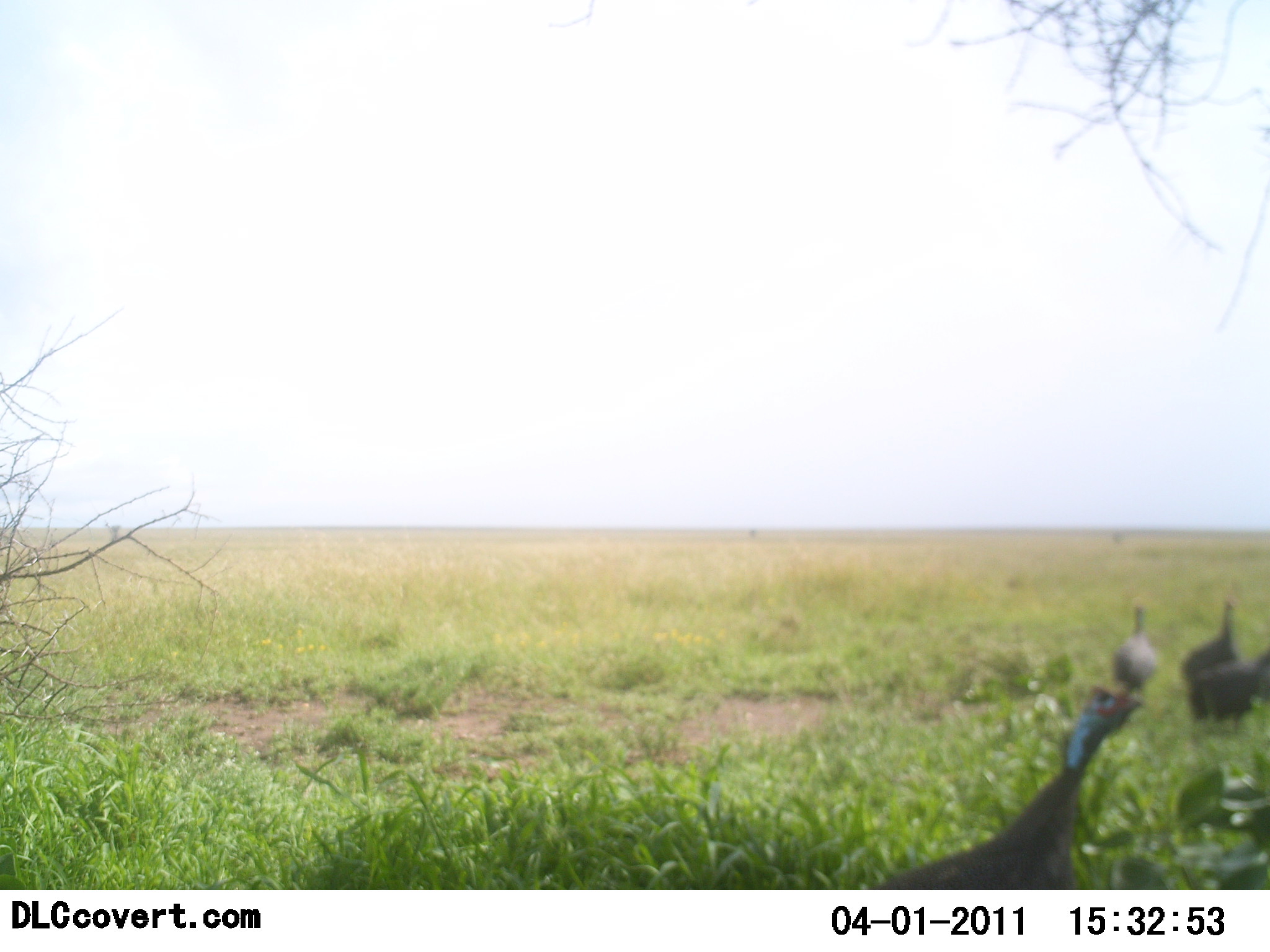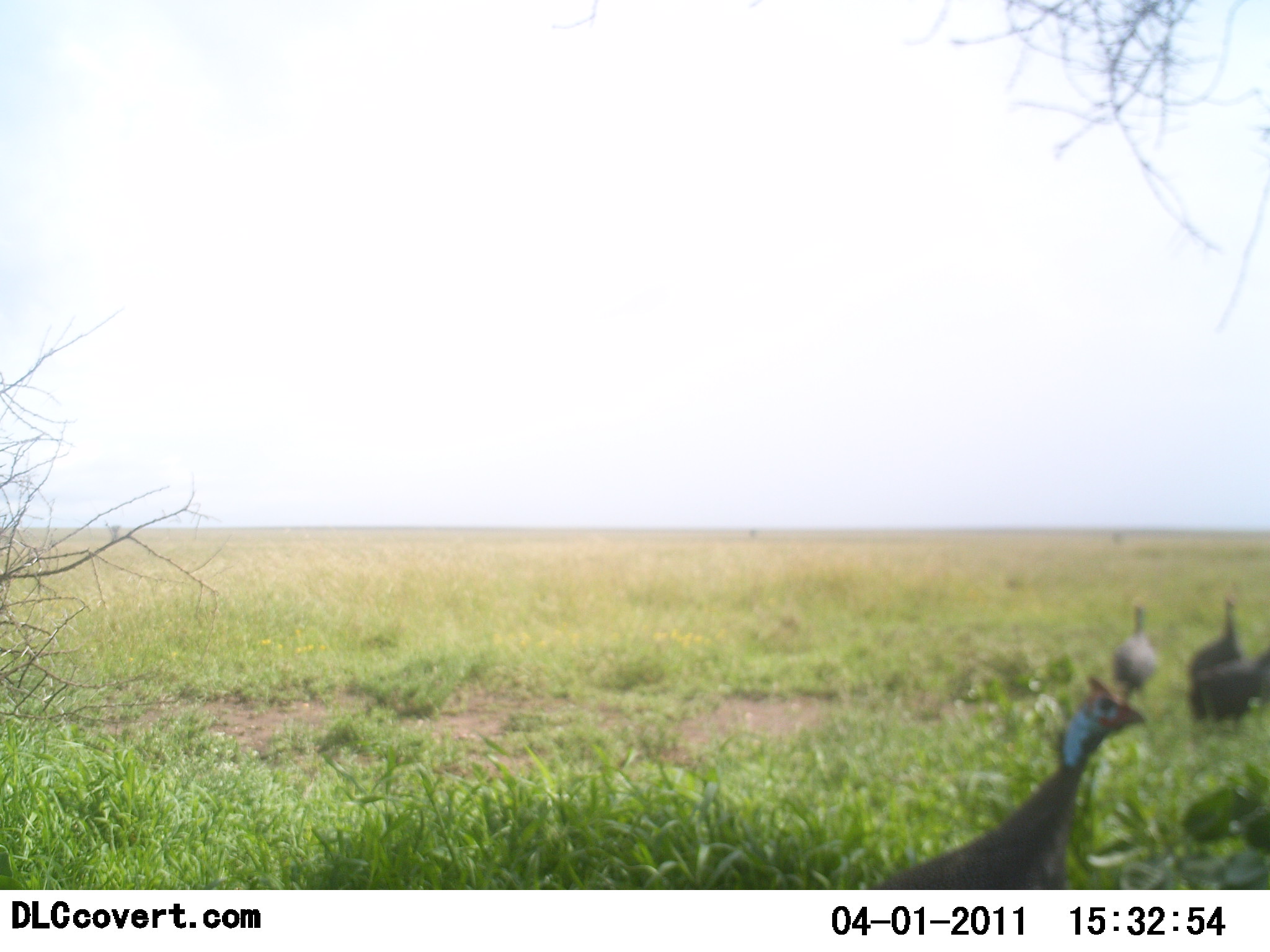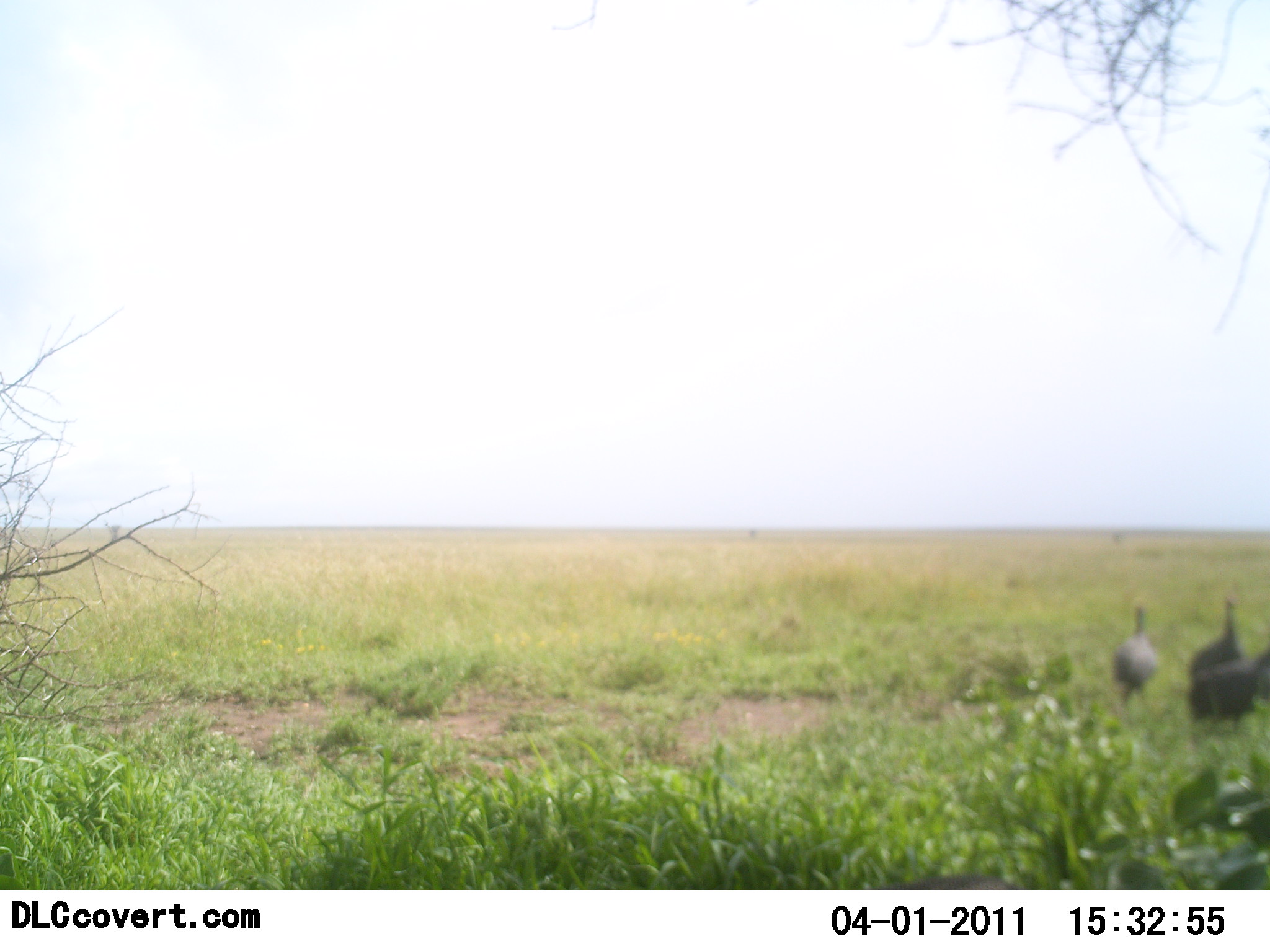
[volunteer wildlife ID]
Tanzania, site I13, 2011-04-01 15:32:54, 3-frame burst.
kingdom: Animalia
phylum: Chordata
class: Aves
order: Galliformes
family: Numididae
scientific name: Numididae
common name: guinea fowl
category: guineafowl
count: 4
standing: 70%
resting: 0%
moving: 50%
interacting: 0%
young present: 0%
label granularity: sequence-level